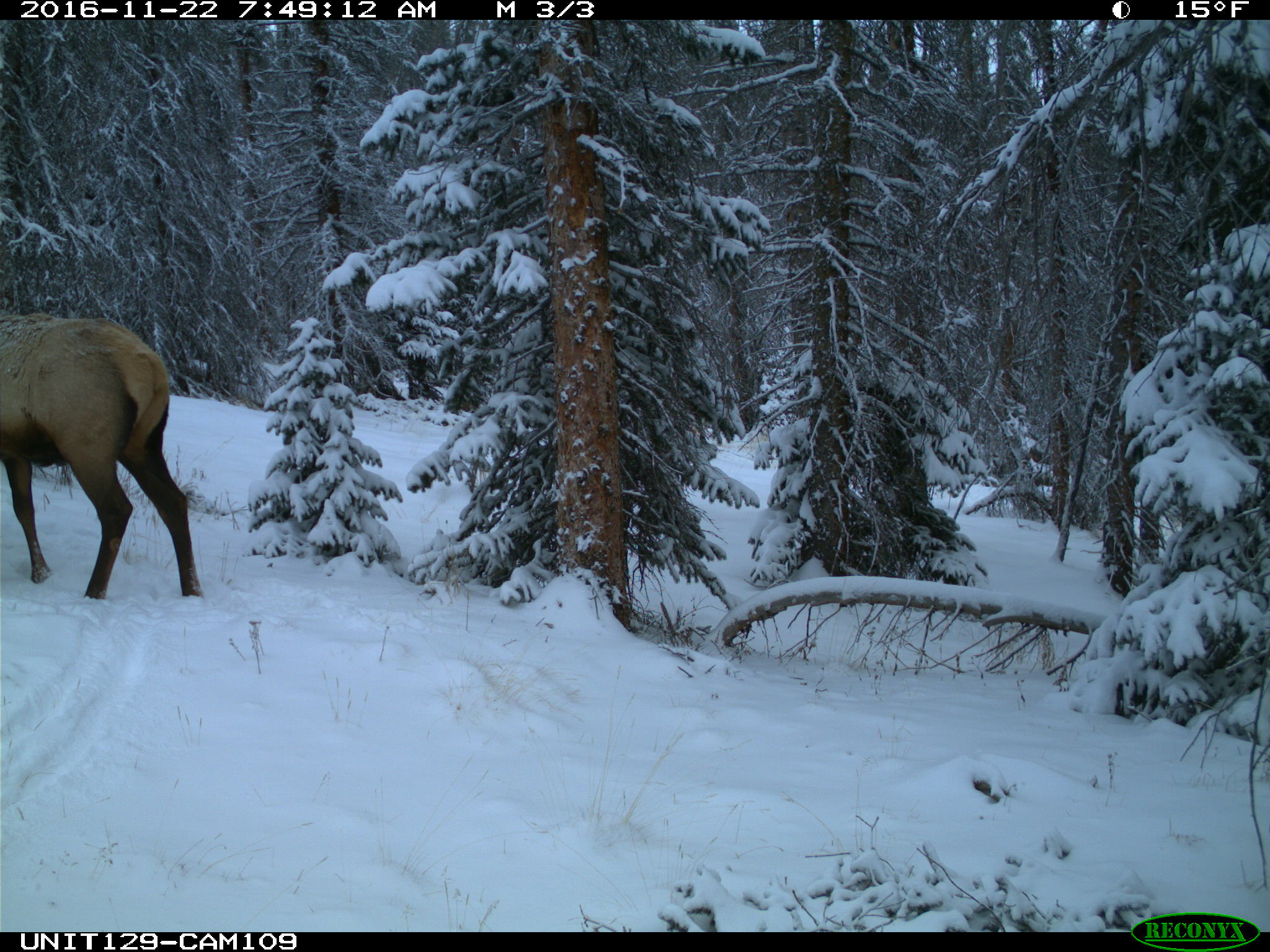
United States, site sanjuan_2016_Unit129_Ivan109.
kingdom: Animalia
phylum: Chordata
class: Mammalia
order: Artiodactyla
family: Cervidae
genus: Cervus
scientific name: Cervus elaphus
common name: red deer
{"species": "Cervus elaphus (red deer)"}